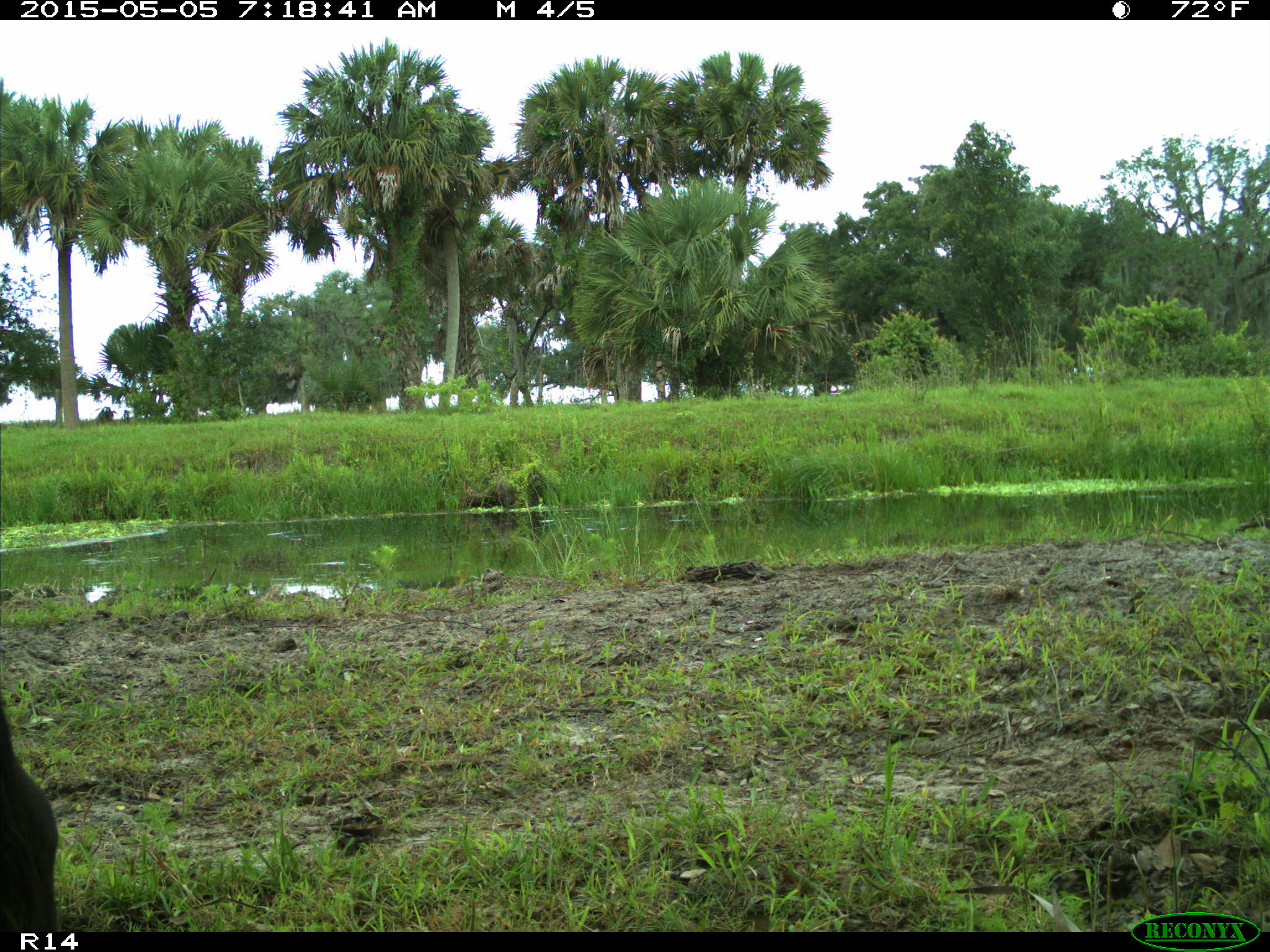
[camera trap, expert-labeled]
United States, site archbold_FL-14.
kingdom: Animalia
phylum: Chordata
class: Mammalia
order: Artiodactyla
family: Bovidae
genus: Bos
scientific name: Bos taurus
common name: domestic cow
Bos taurus (domestic cow).